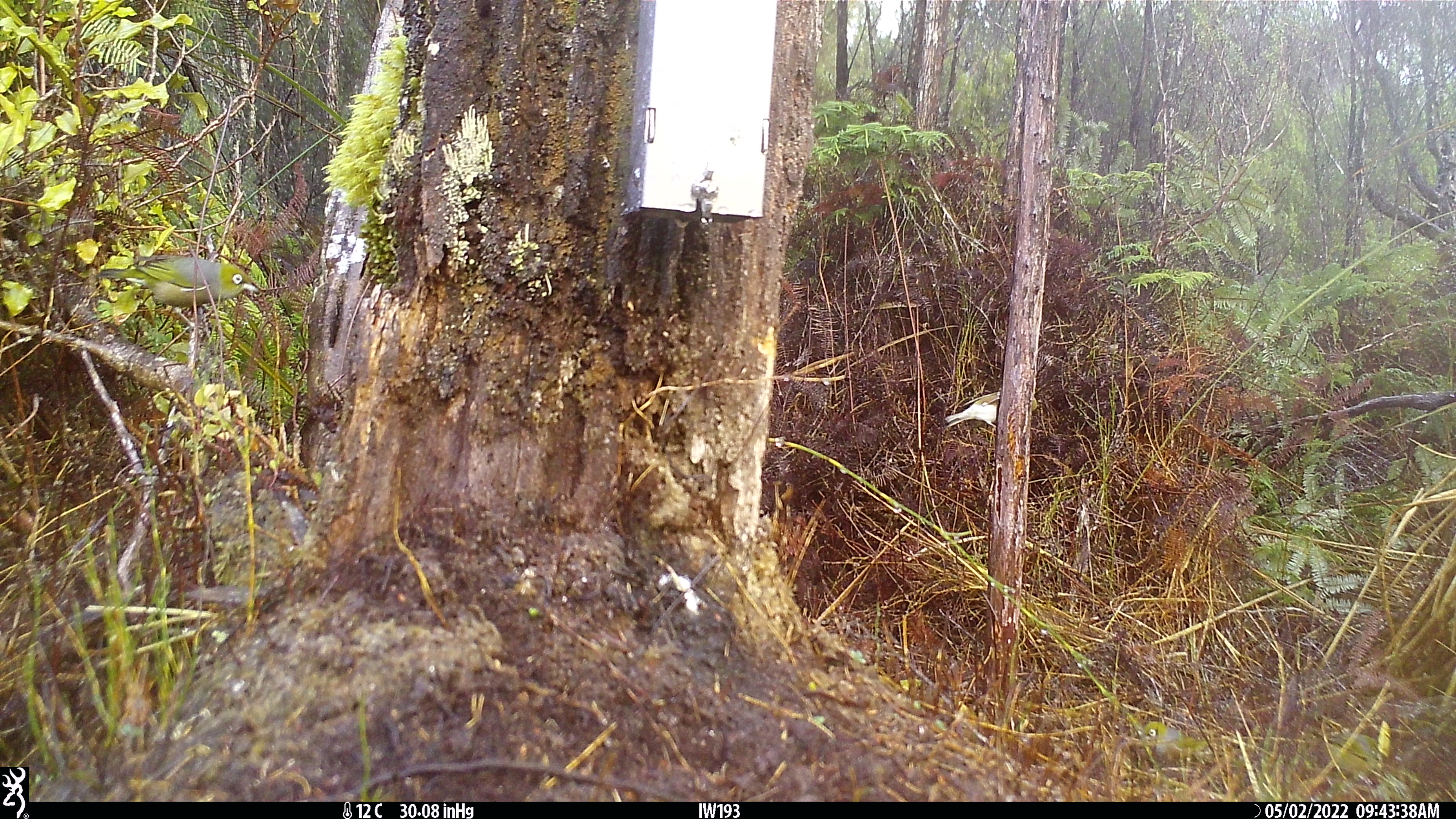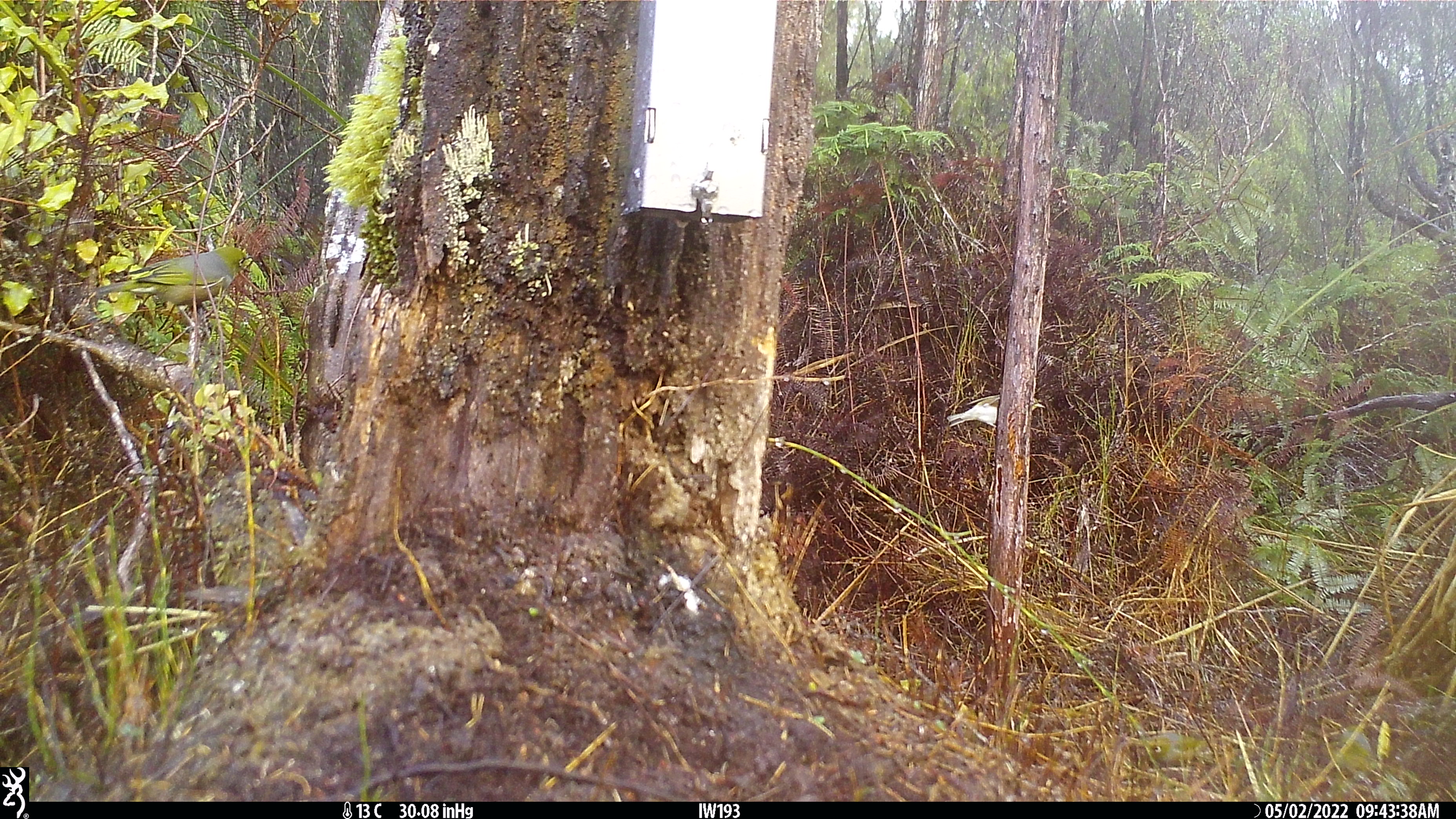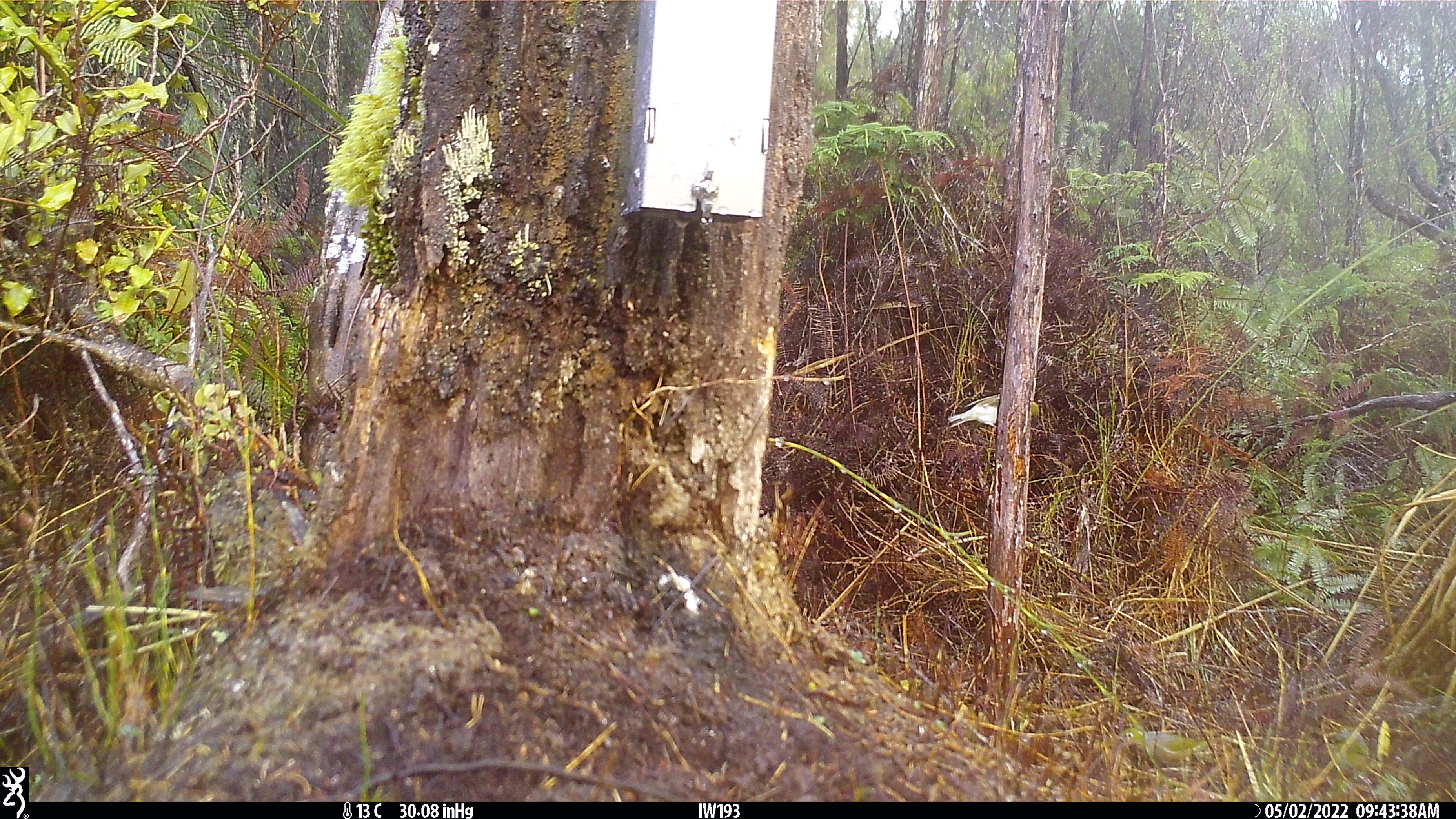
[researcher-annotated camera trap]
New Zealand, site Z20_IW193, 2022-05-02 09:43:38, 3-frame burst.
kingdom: Animalia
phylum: Chordata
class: Aves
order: Passeriformes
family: Zosteropidae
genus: Zosterops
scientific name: Zosterops lateralis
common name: silvereye